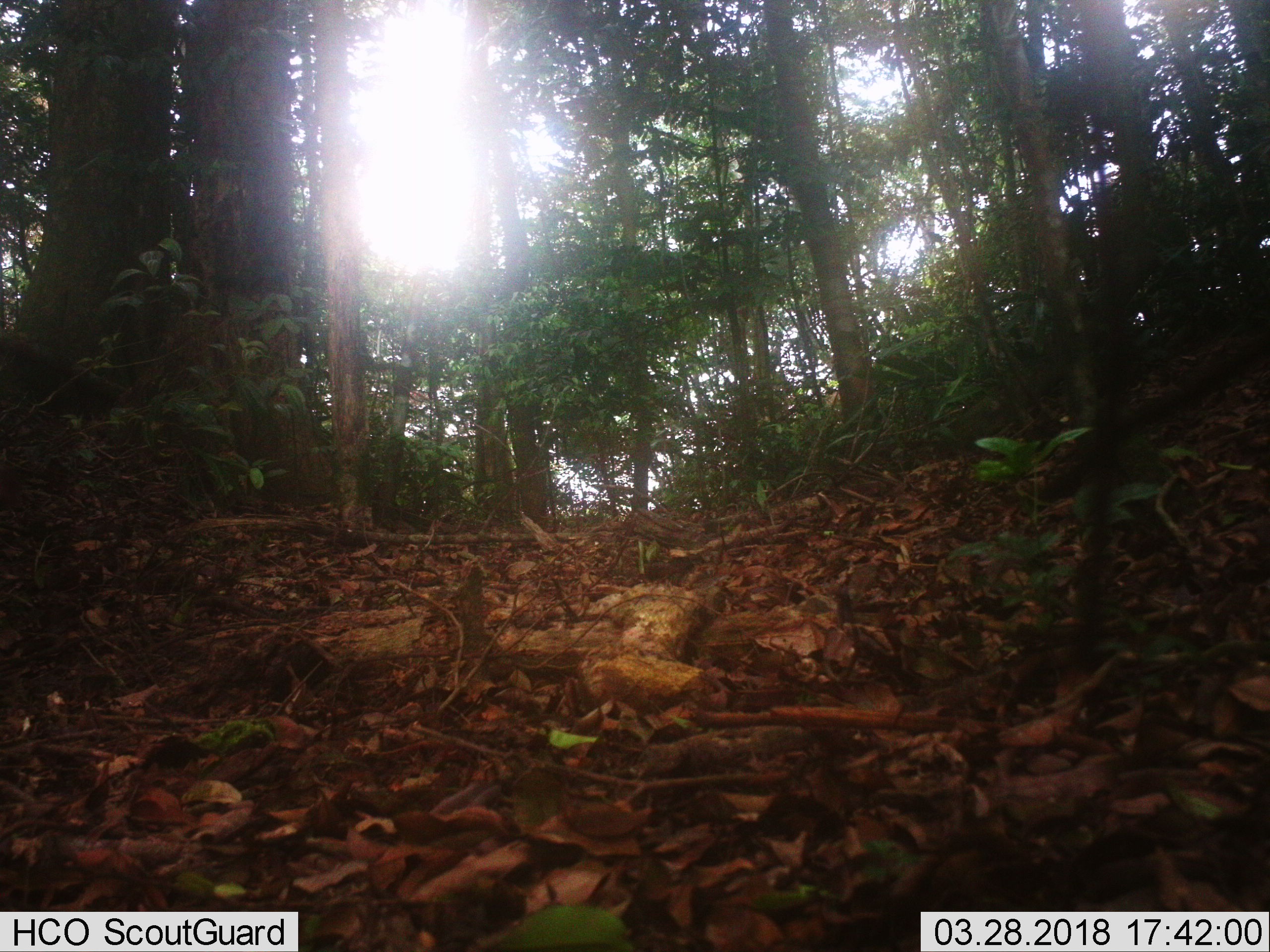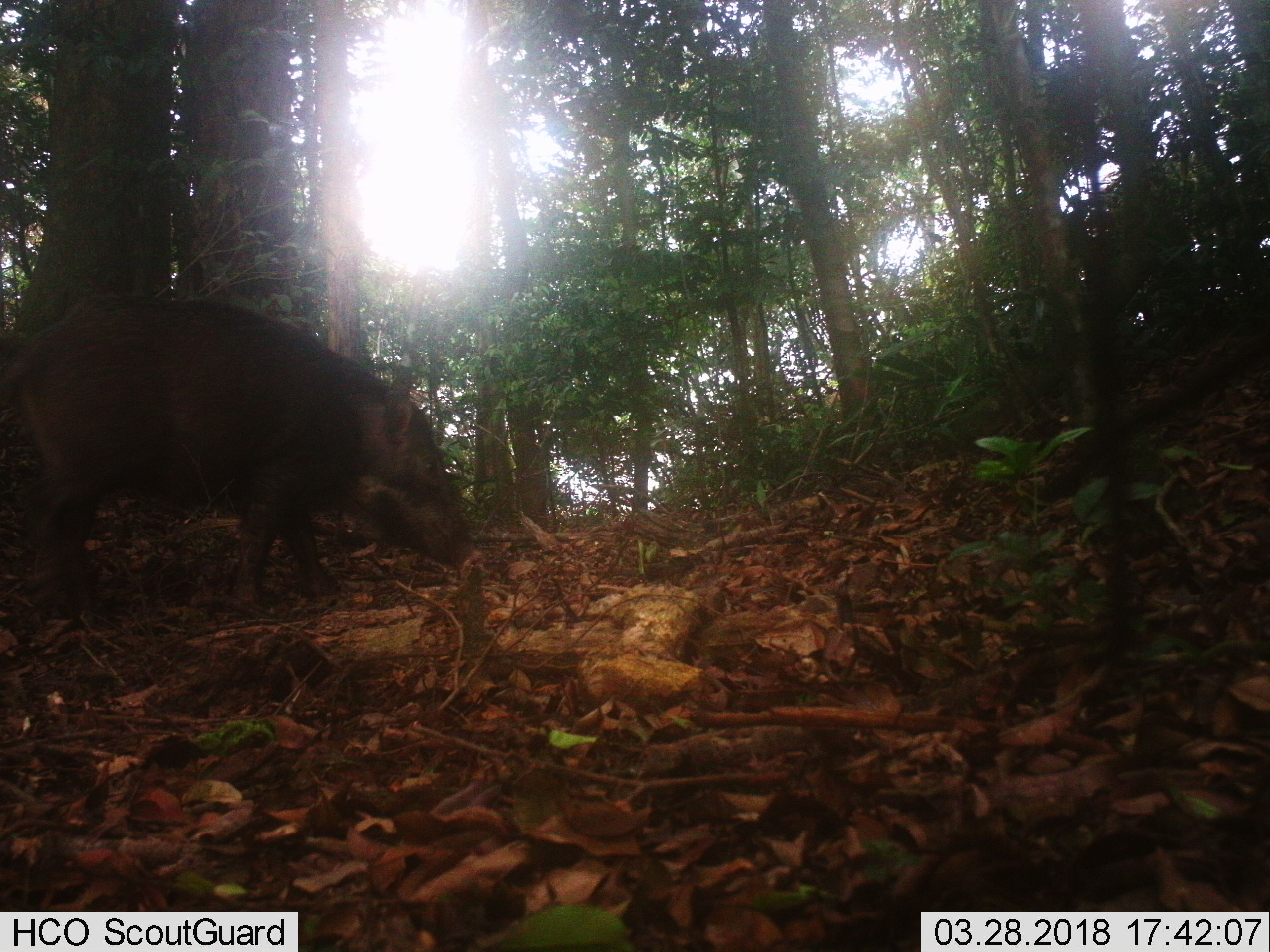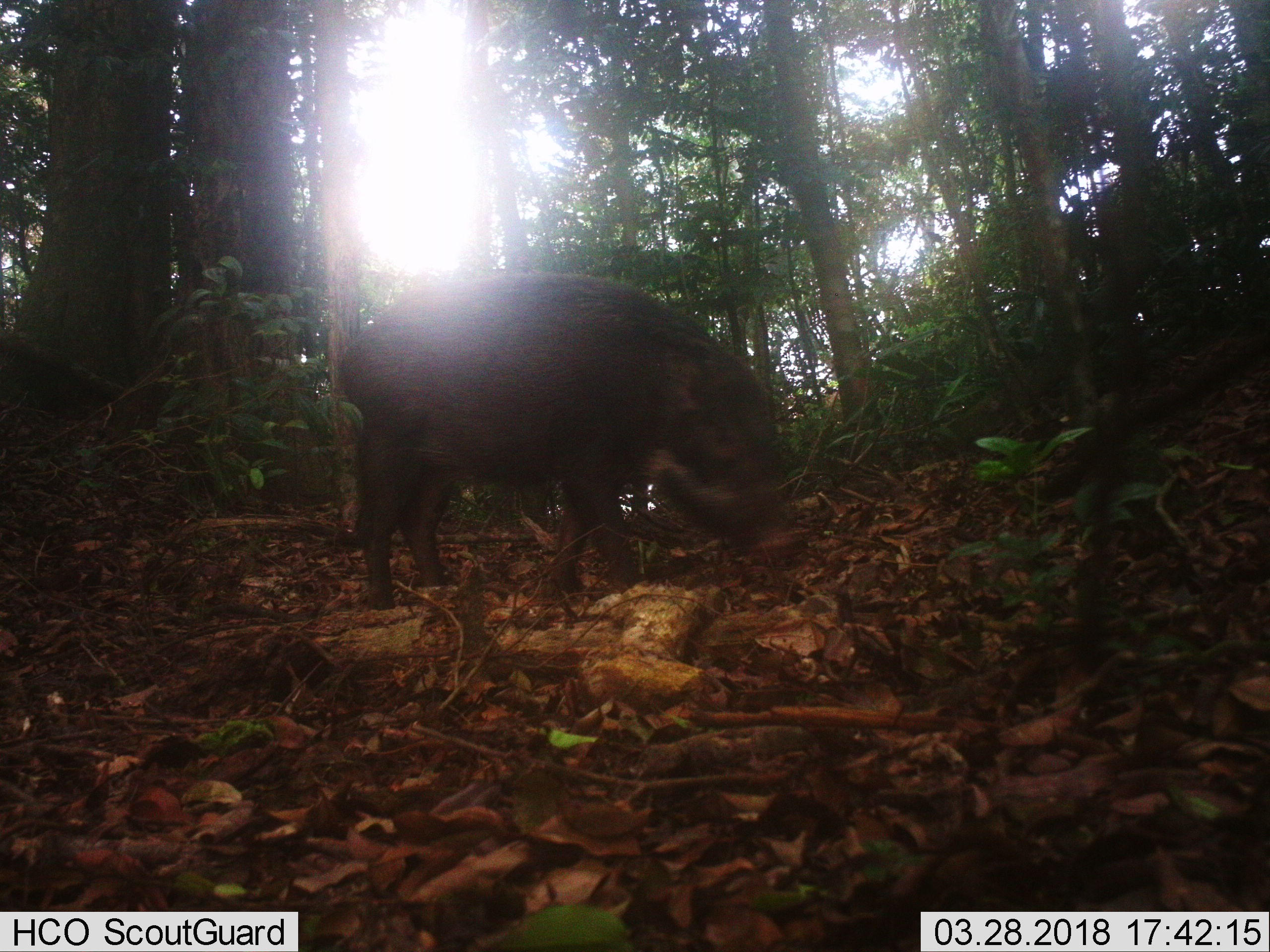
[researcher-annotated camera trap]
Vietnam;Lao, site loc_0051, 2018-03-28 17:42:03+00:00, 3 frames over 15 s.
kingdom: Animalia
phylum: Chordata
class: Mammalia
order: Artiodactyla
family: Suidae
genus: Sus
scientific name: Sus scrofa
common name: eurasian wild pig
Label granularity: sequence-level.